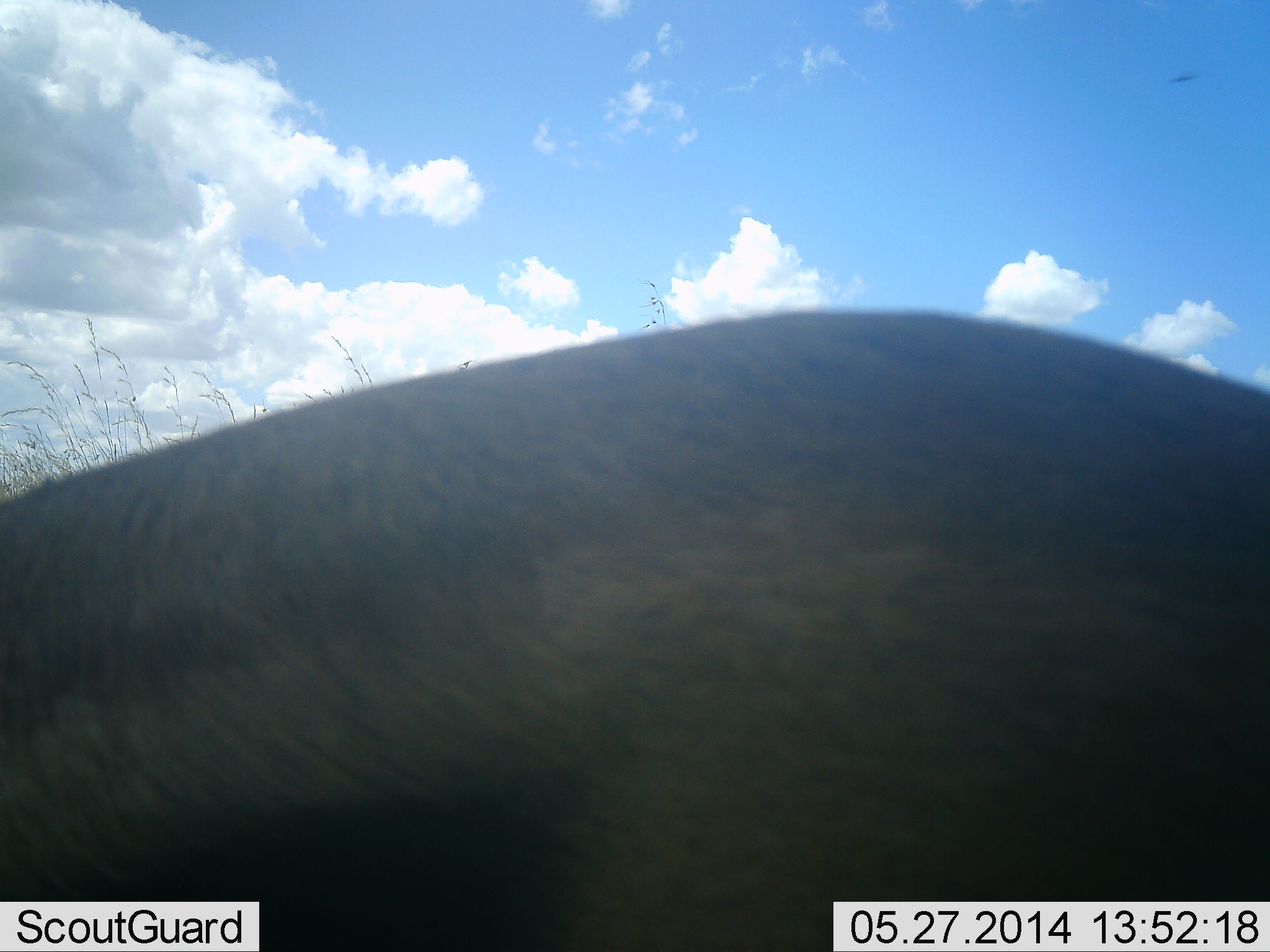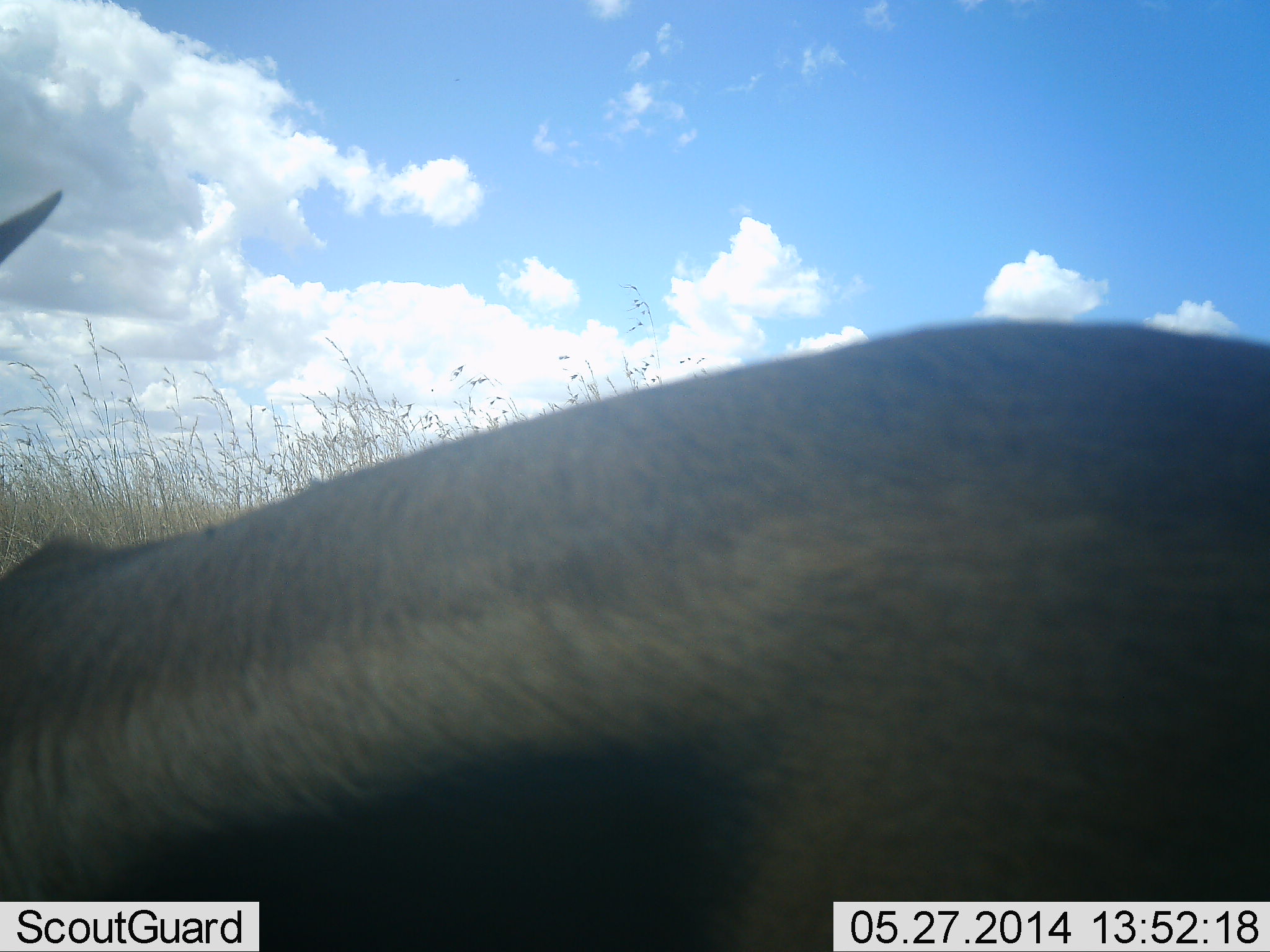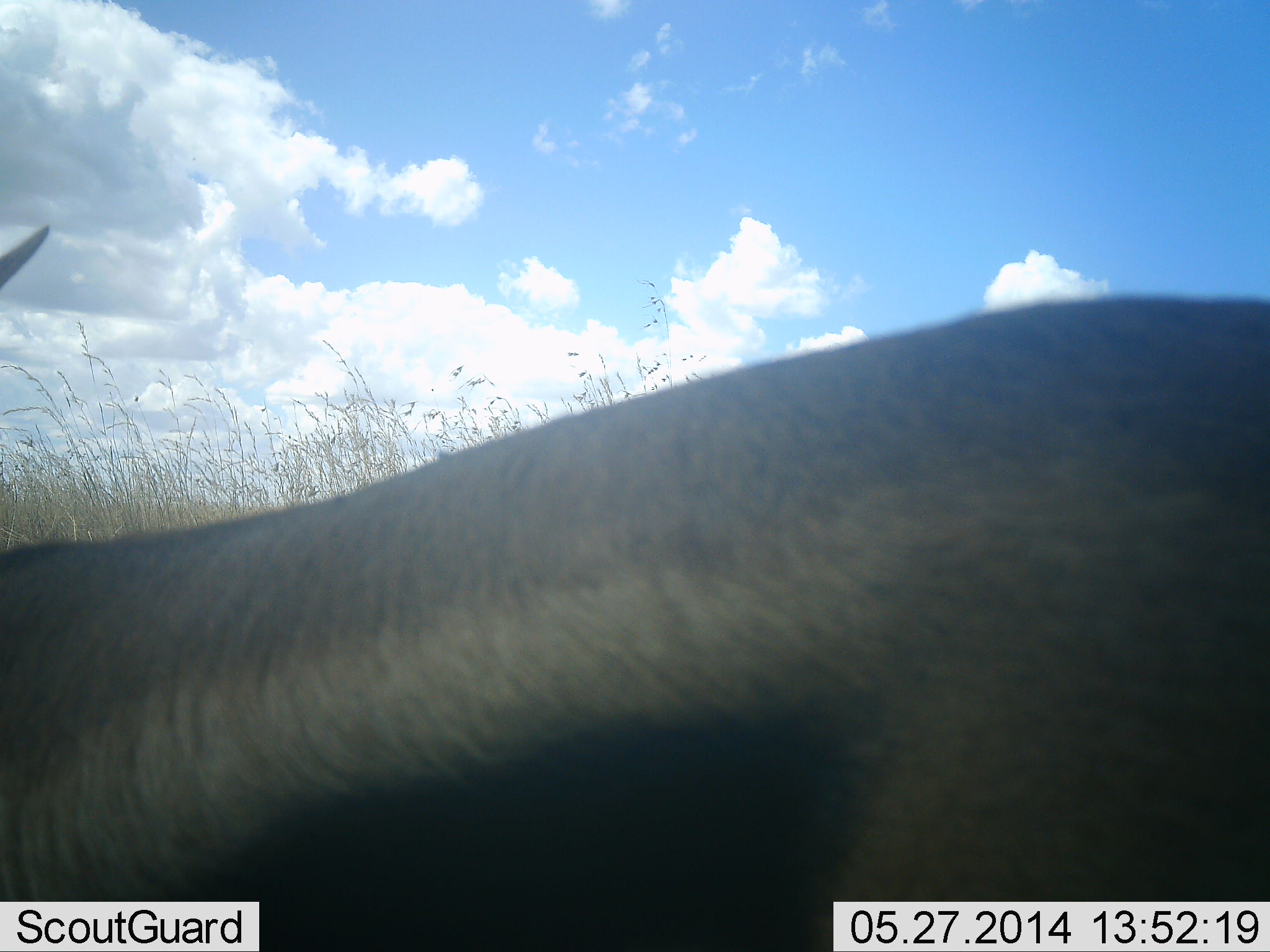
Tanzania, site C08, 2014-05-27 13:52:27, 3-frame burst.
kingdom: Animalia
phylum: Chordata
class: Mammalia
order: Artiodactyla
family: Bovidae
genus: Eudorcas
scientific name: Eudorcas thomsonii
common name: thomson's gazelle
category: gazellethomsons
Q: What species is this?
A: Gazellethomsons (thomson's gazelle) (Eudorcas thomsonii).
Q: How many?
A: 1.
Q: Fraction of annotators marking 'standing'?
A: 80%.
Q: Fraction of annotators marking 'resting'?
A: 0%.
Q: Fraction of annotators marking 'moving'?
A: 20%.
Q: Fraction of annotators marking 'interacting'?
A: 0%.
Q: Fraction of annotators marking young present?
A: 0%.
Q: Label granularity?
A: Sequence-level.